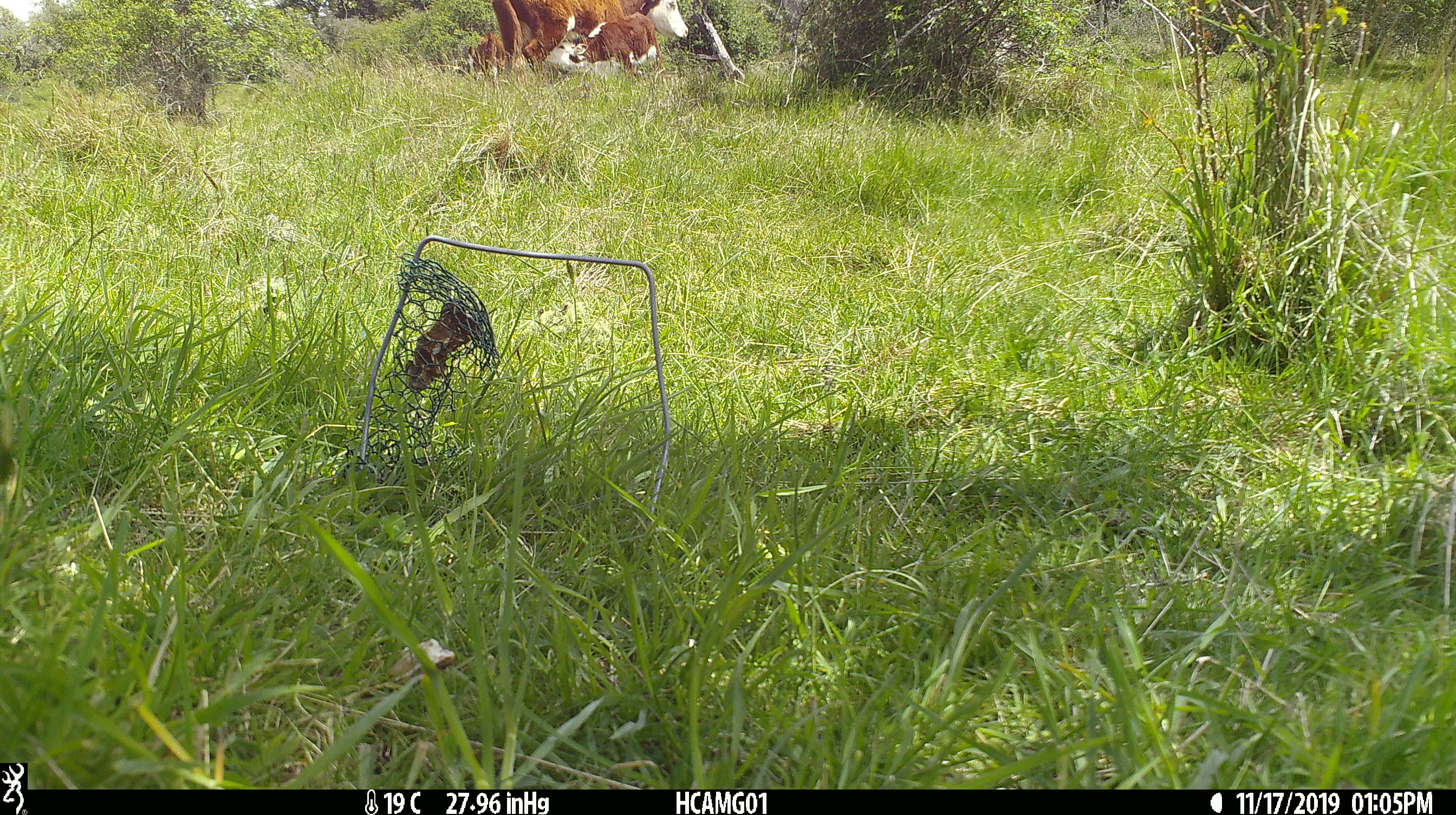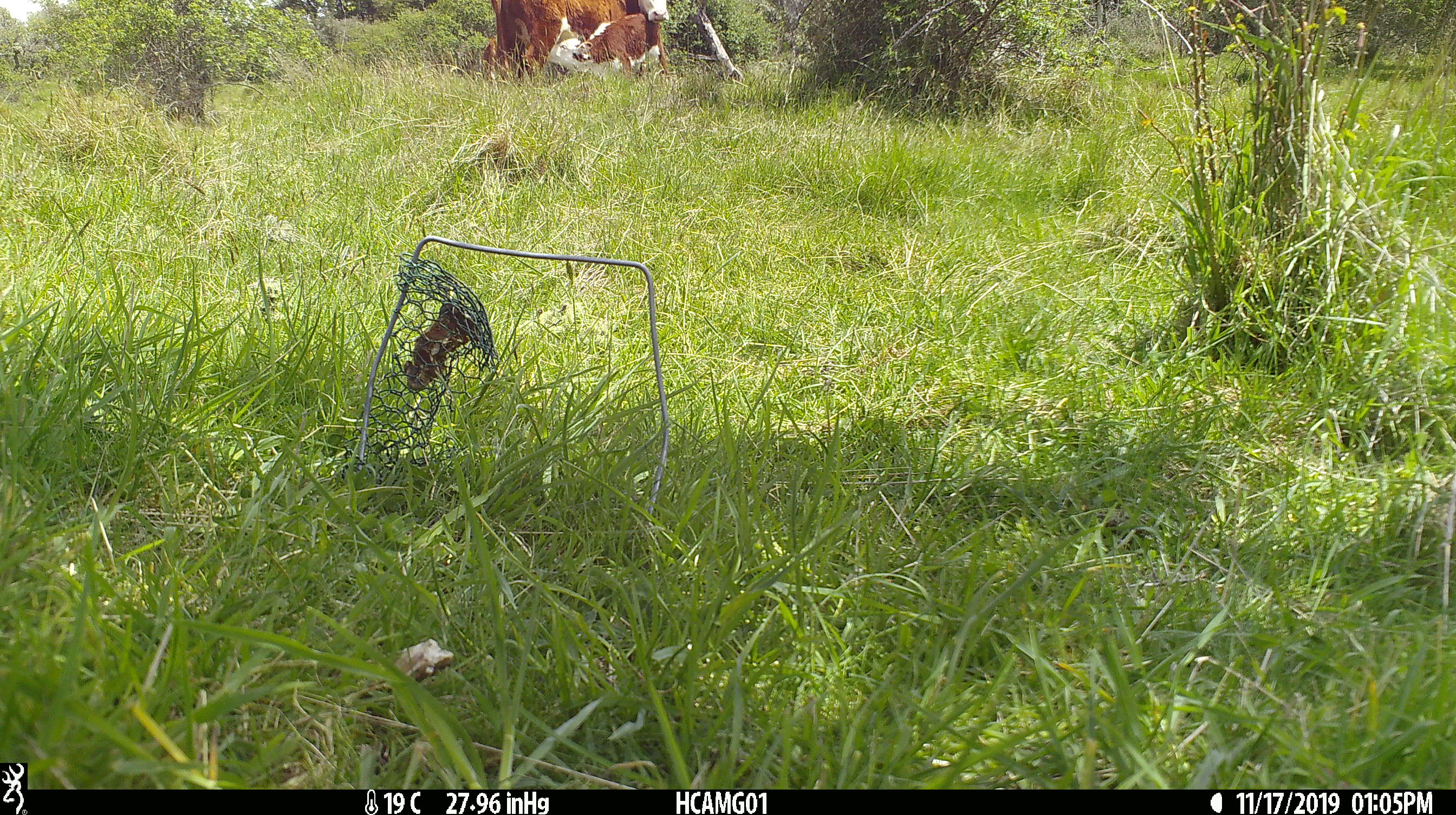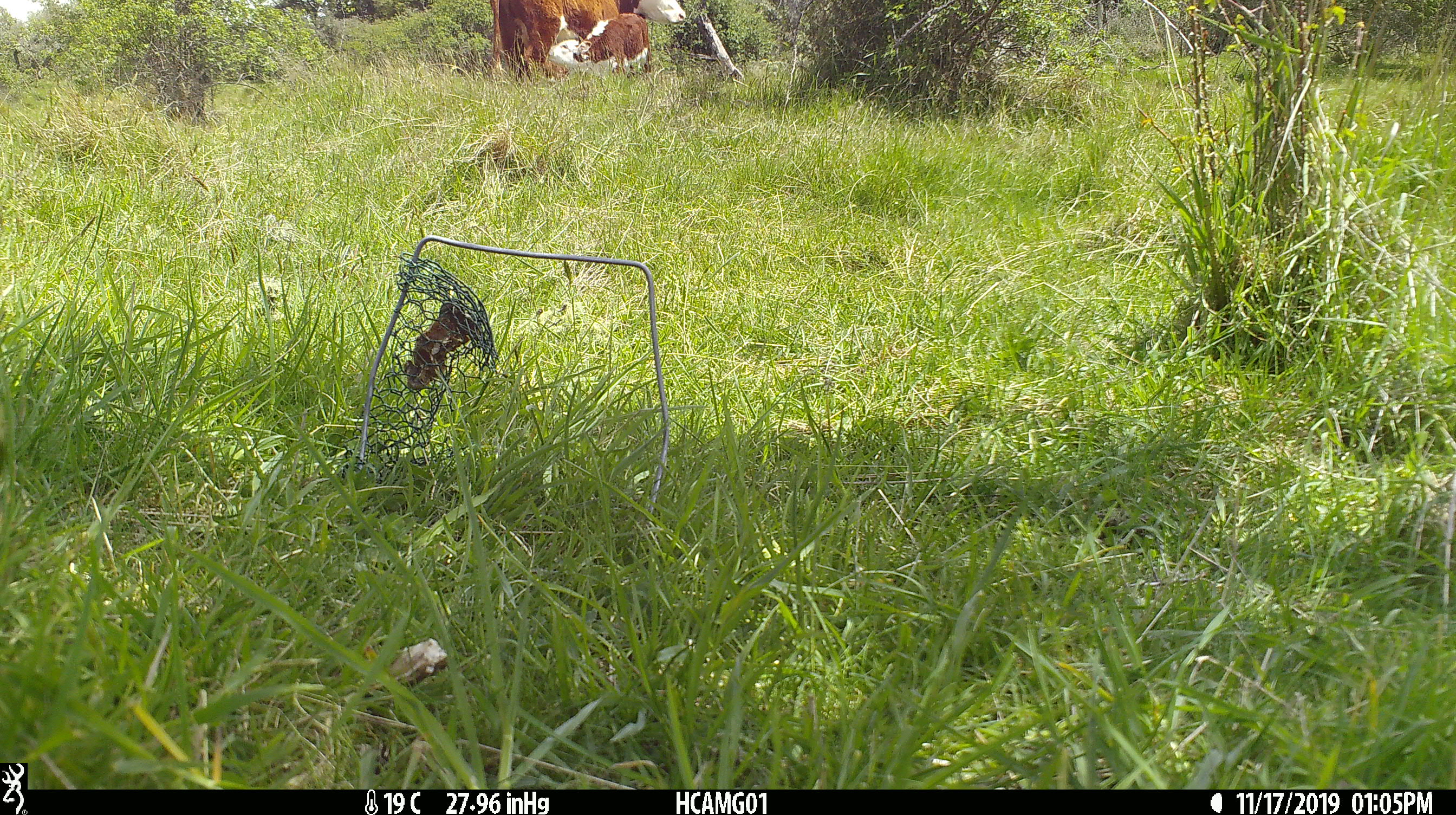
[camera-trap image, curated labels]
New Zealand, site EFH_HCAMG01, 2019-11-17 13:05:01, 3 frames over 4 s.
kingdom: Animalia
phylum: Chordata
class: Mammalia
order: Artiodactyla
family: Bovidae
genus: Bos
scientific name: Bos taurus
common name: domestic cow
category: cow